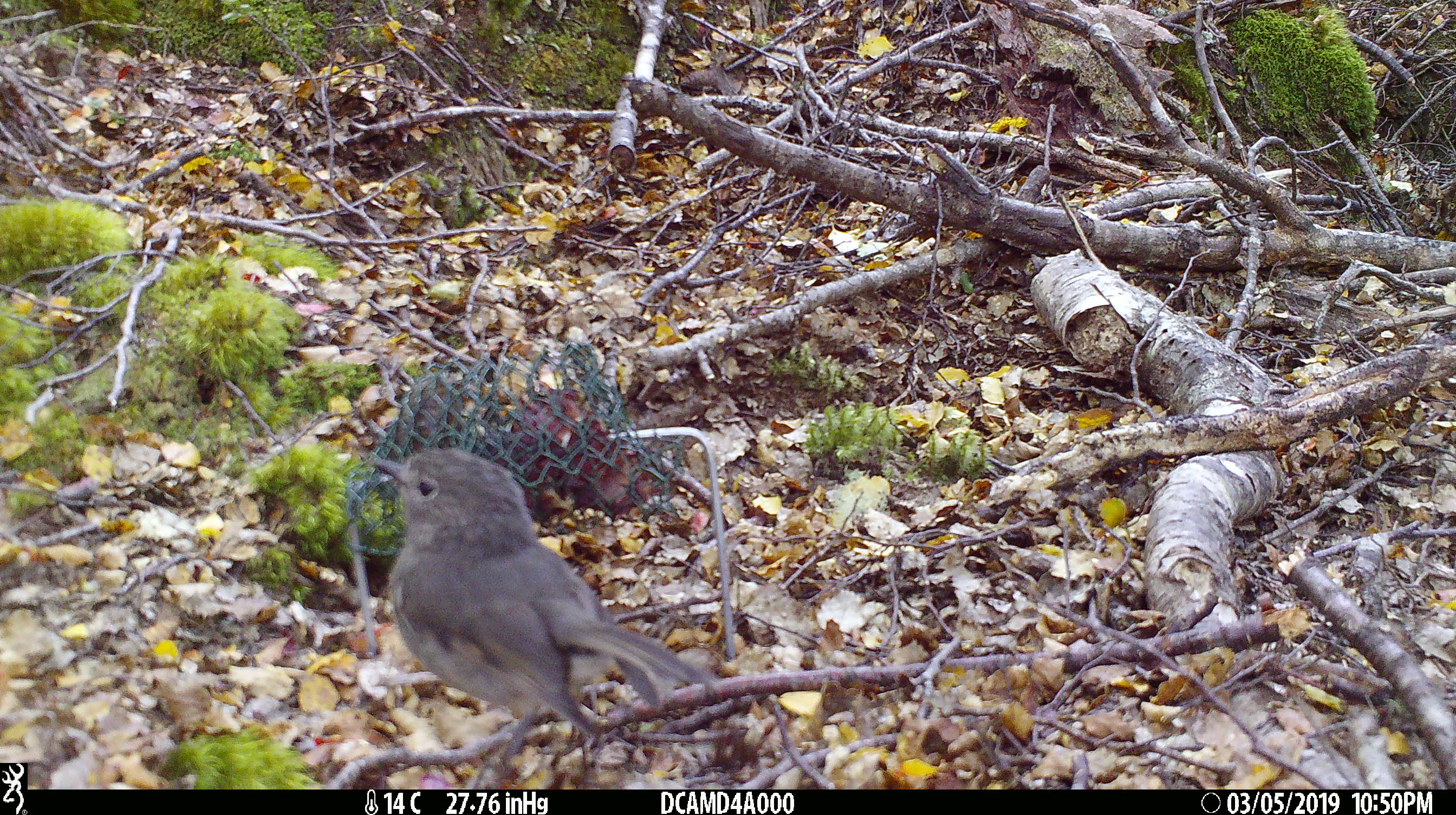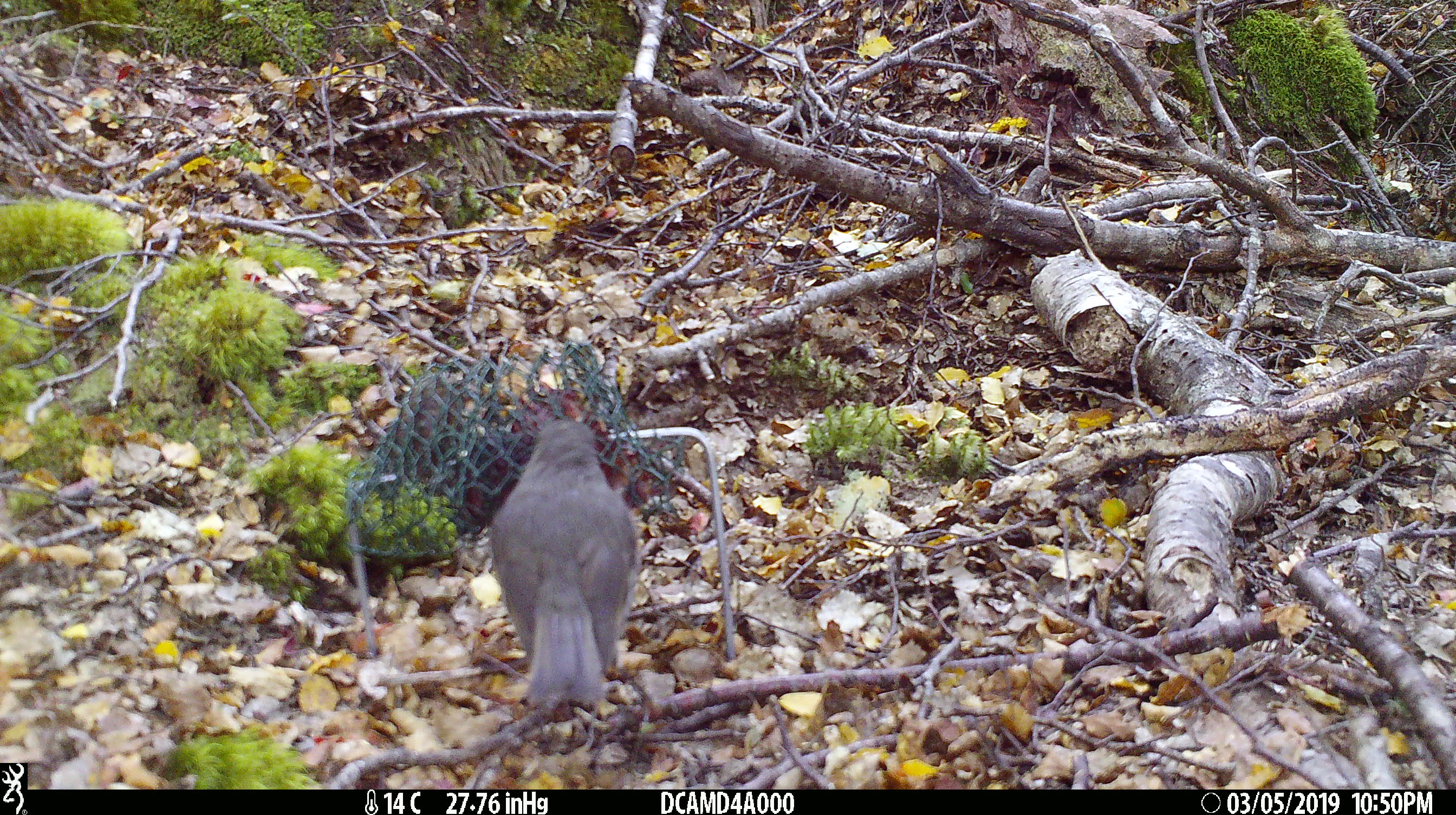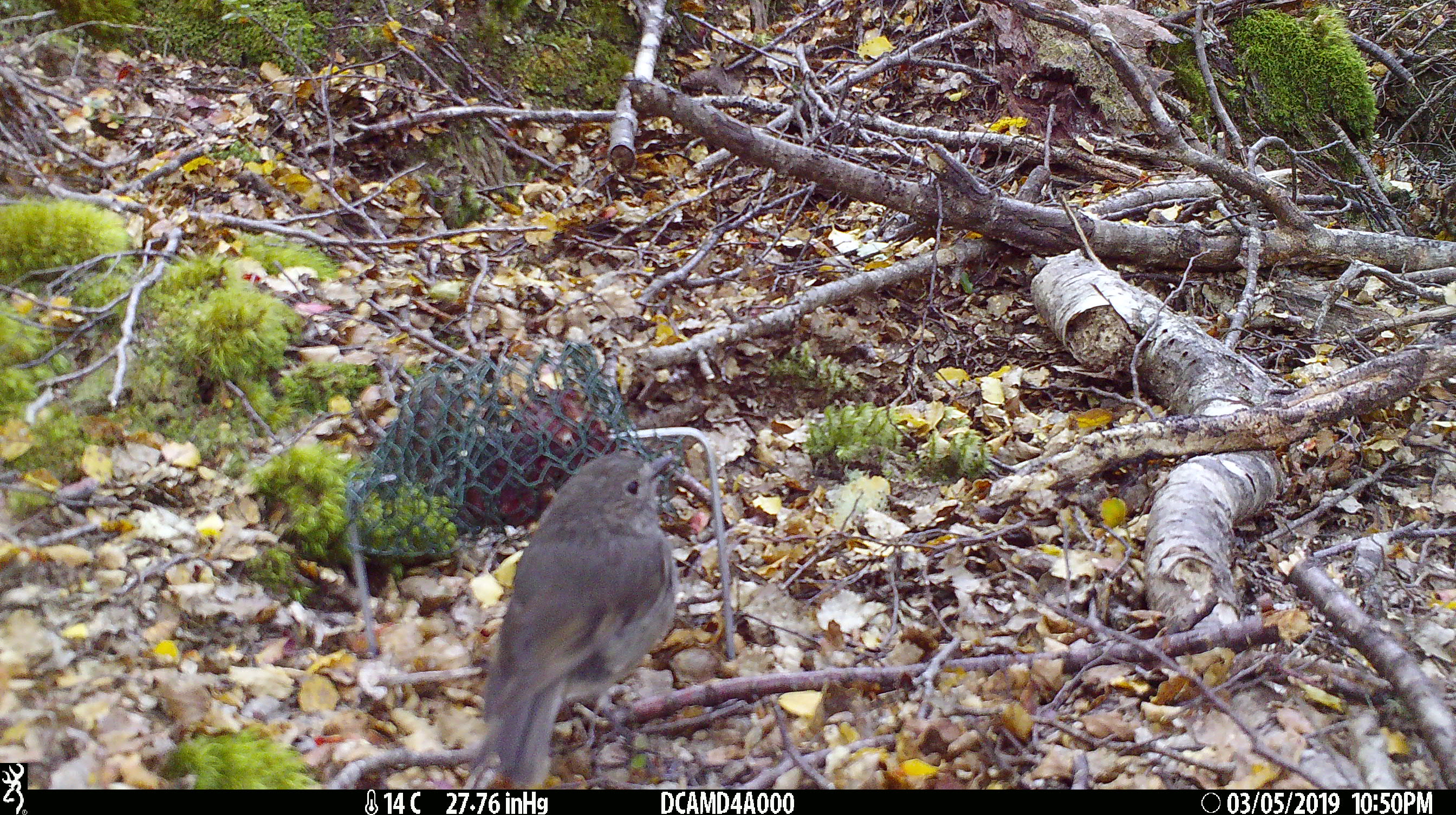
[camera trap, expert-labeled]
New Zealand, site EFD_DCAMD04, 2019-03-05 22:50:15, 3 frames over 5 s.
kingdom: Animalia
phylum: Chordata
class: Aves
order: Passeriformes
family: Petroicidae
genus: Petroica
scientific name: Petroica australis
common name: new zealand robin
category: robin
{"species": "robin (new zealand robin) (Petroica australis)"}